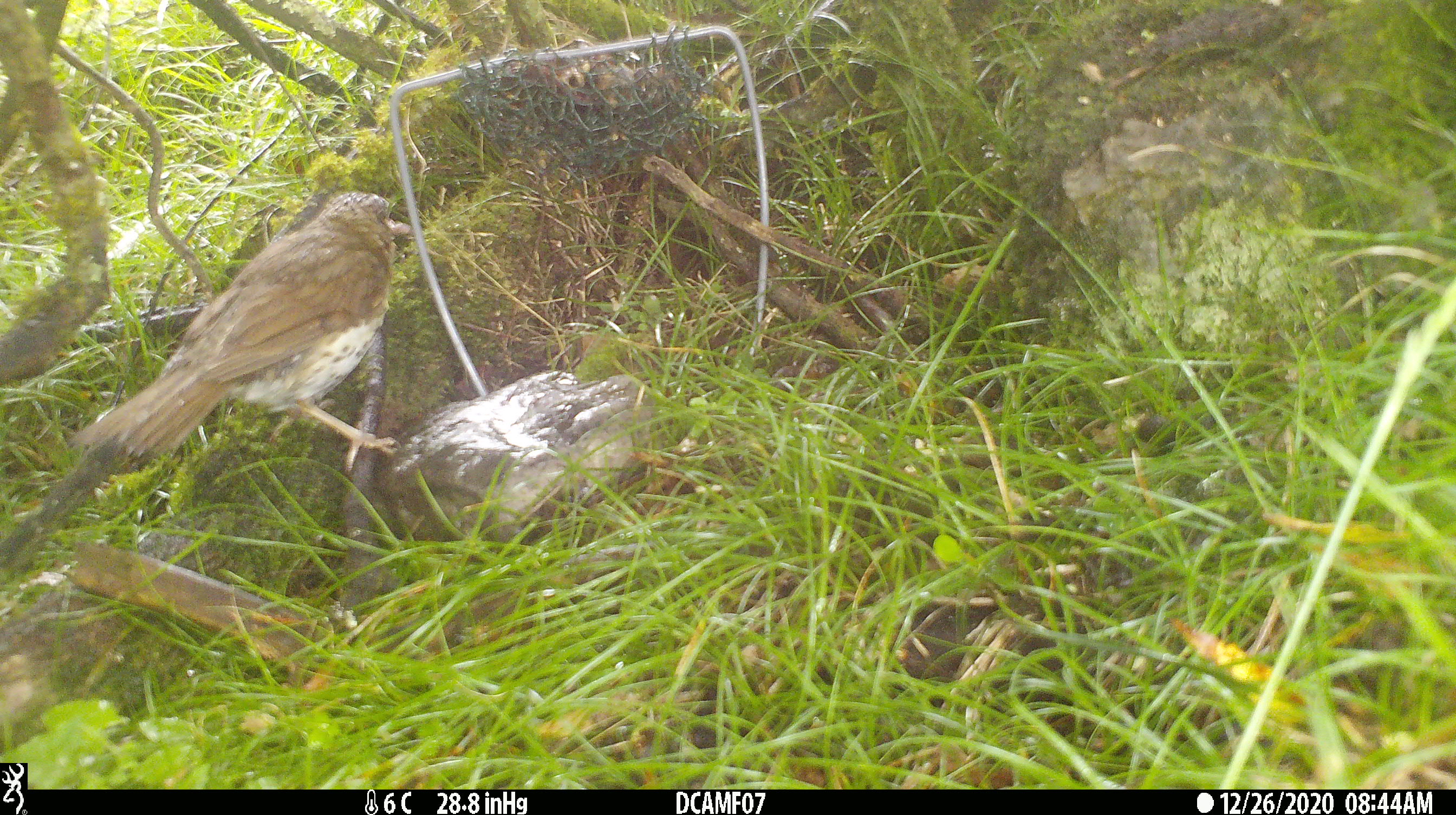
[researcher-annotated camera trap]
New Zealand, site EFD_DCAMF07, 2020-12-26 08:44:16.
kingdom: Animalia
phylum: Chordata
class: Aves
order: Passeriformes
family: Turdidae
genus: Turdus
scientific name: Turdus philomelos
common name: song thrush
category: thrush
Thrush (song thrush) (Turdus philomelos).